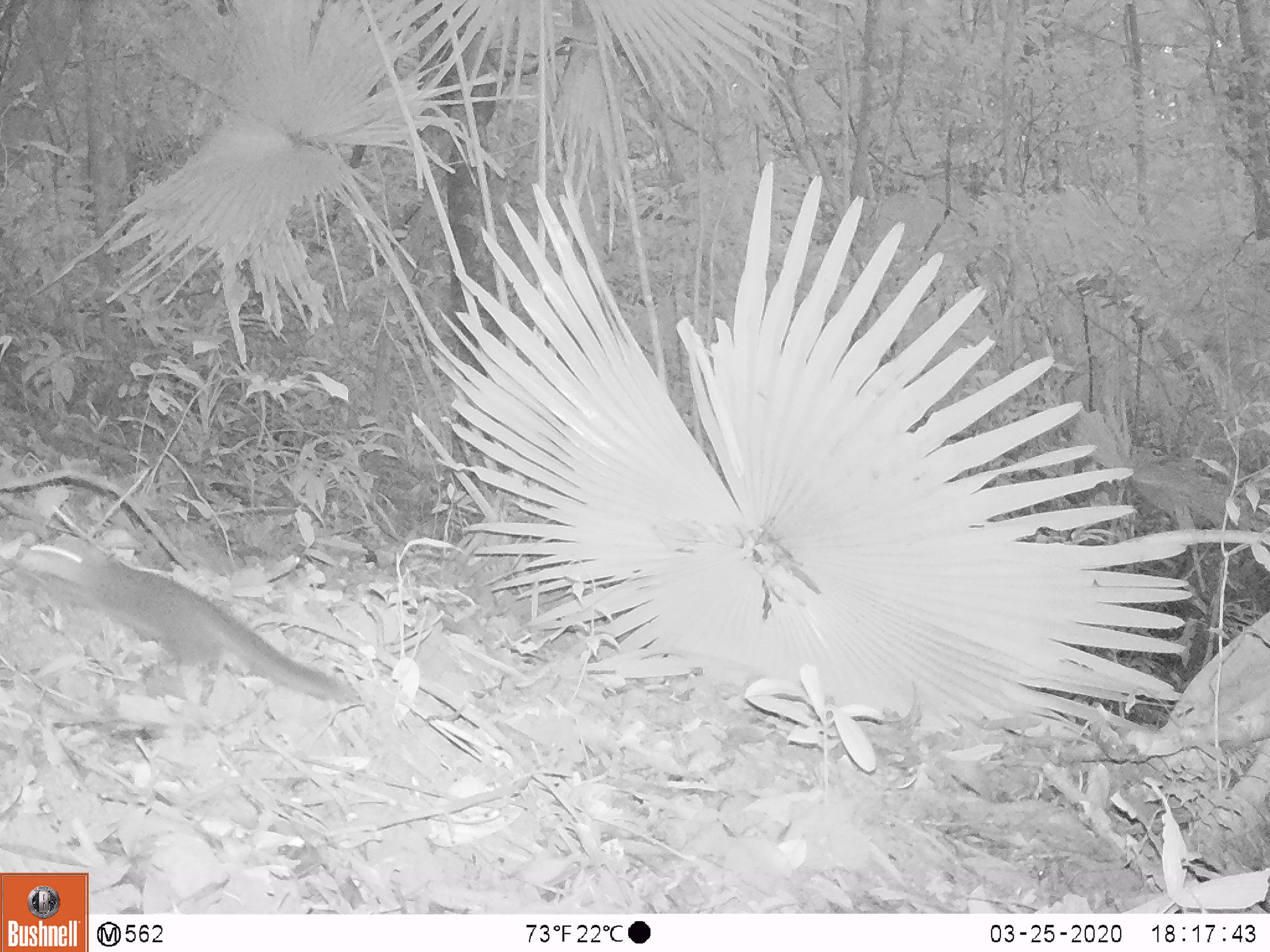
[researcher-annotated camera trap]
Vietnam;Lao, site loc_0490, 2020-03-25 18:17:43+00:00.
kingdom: Animalia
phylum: Chordata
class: Mammalia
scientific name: Mammalia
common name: mammal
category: unidentified small mammal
Unidentified small mammal (mammal) (Mammalia). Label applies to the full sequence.